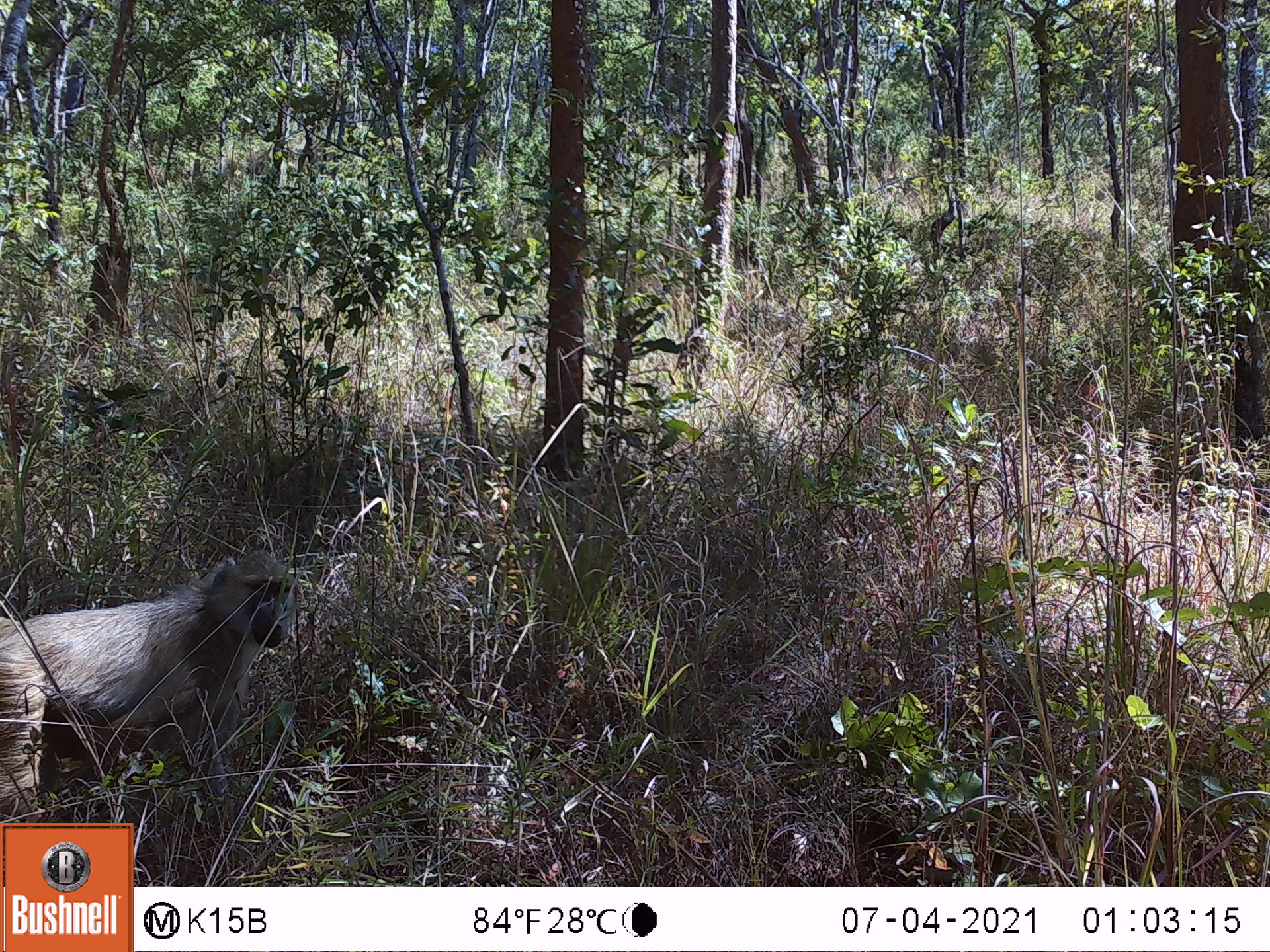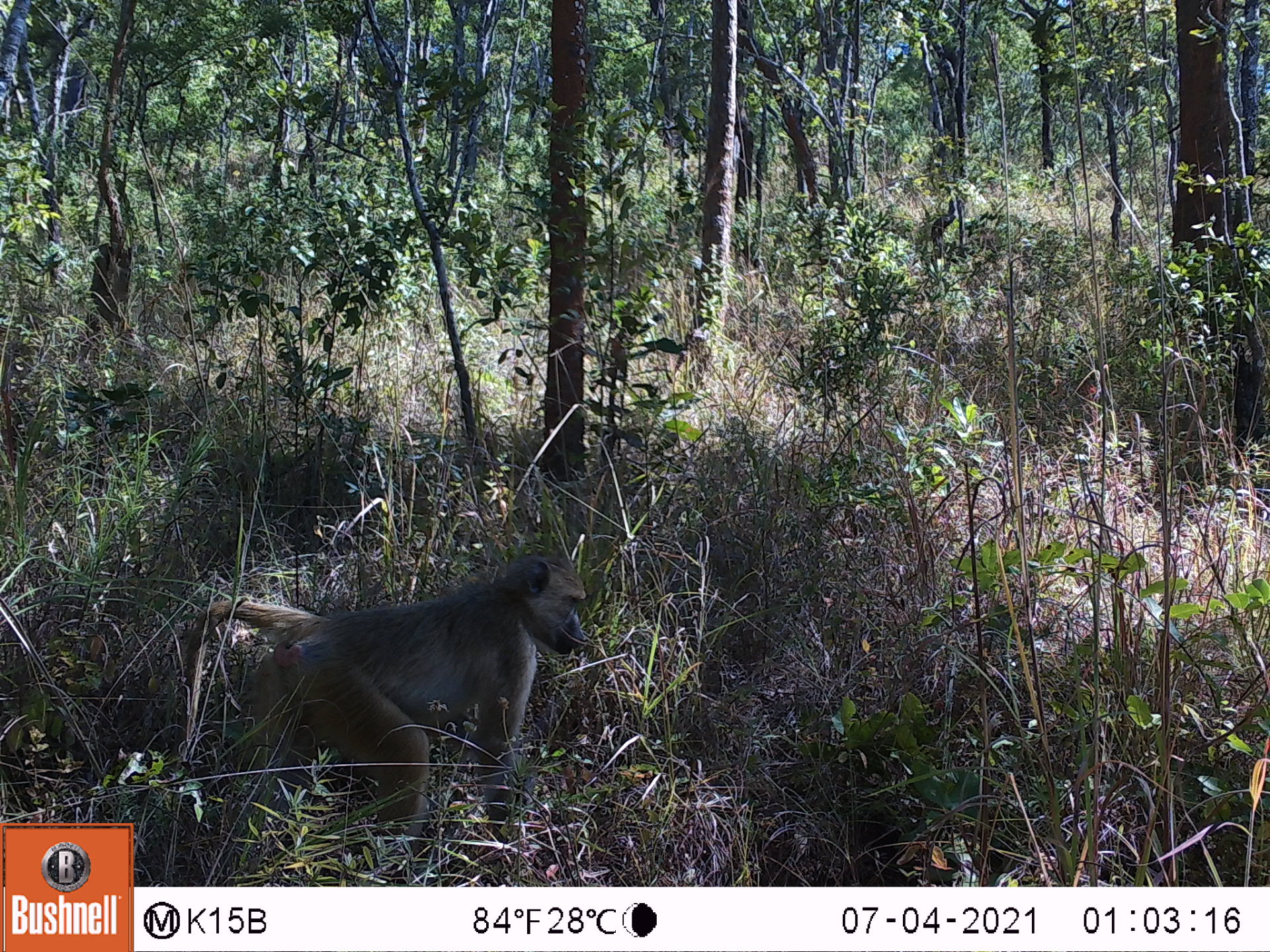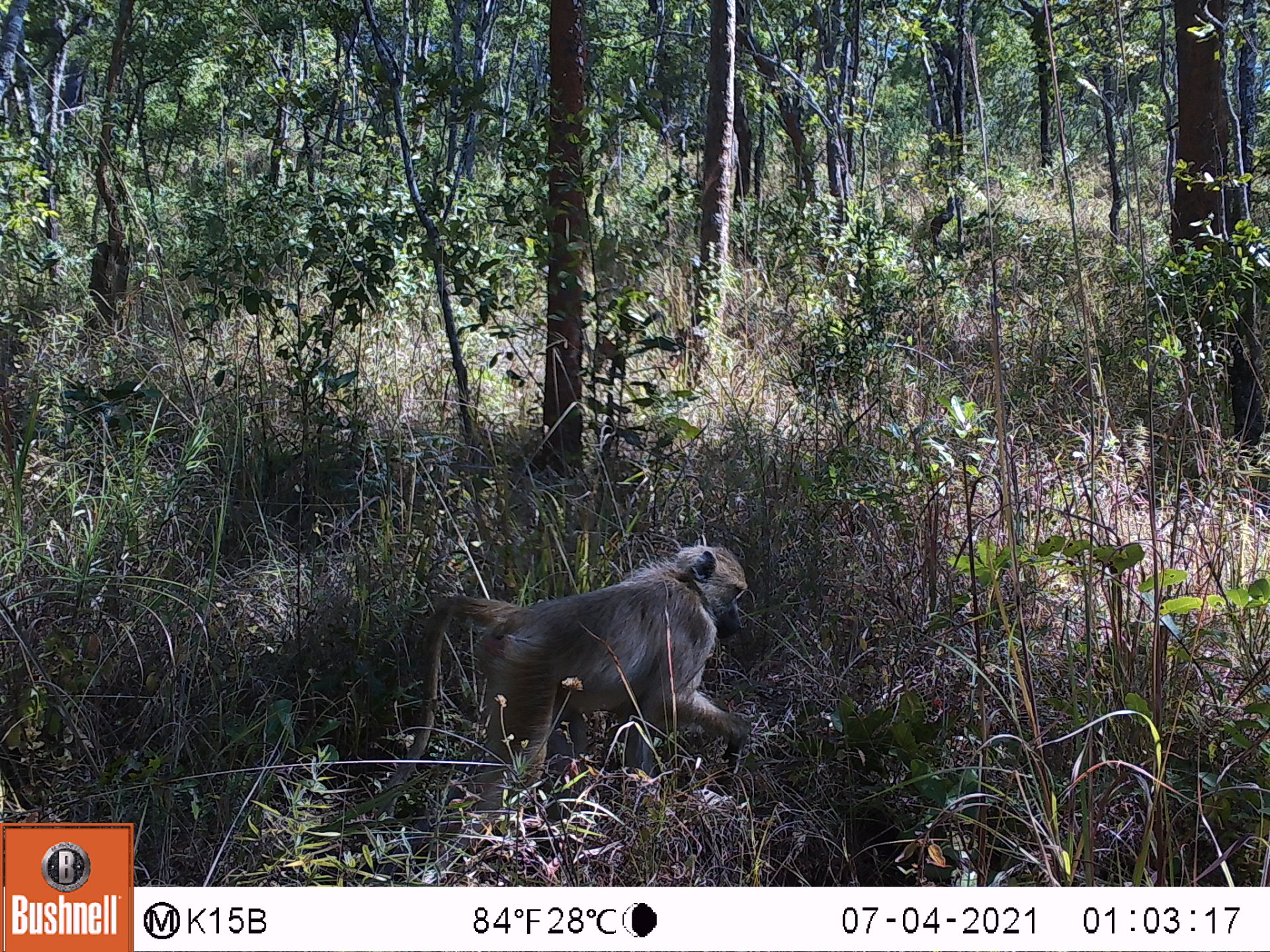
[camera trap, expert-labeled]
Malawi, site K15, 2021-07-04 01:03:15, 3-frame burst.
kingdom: Animalia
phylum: Chordata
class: Mammalia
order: Primates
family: Cercopithecidae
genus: Papio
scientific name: Papio cynocephalus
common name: yellow baboon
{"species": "yellow baboon (Papio cynocephalus)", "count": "1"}